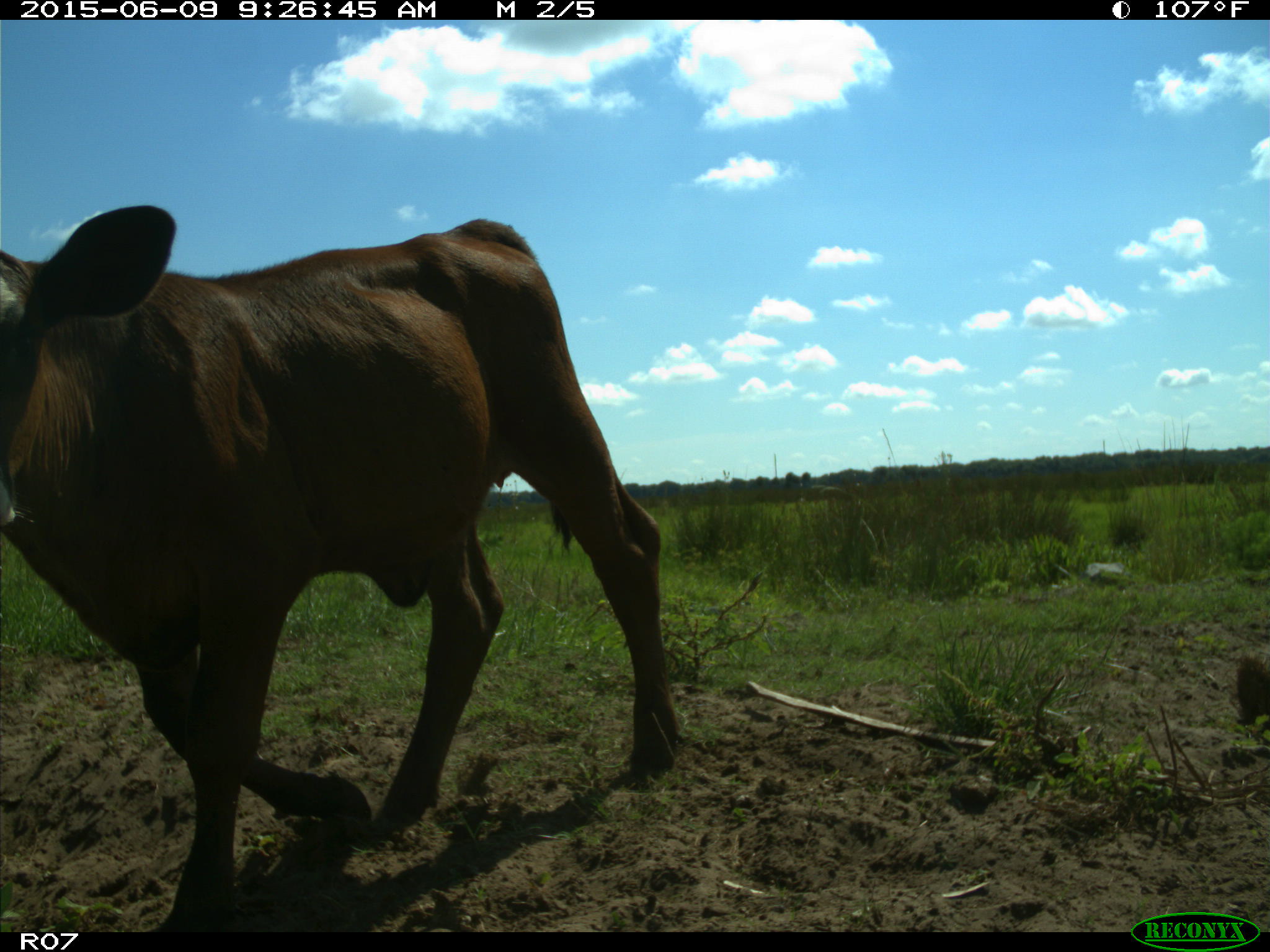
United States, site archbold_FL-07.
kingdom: Animalia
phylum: Chordata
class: Mammalia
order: Artiodactyla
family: Bovidae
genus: Bos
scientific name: Bos taurus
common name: domestic cow